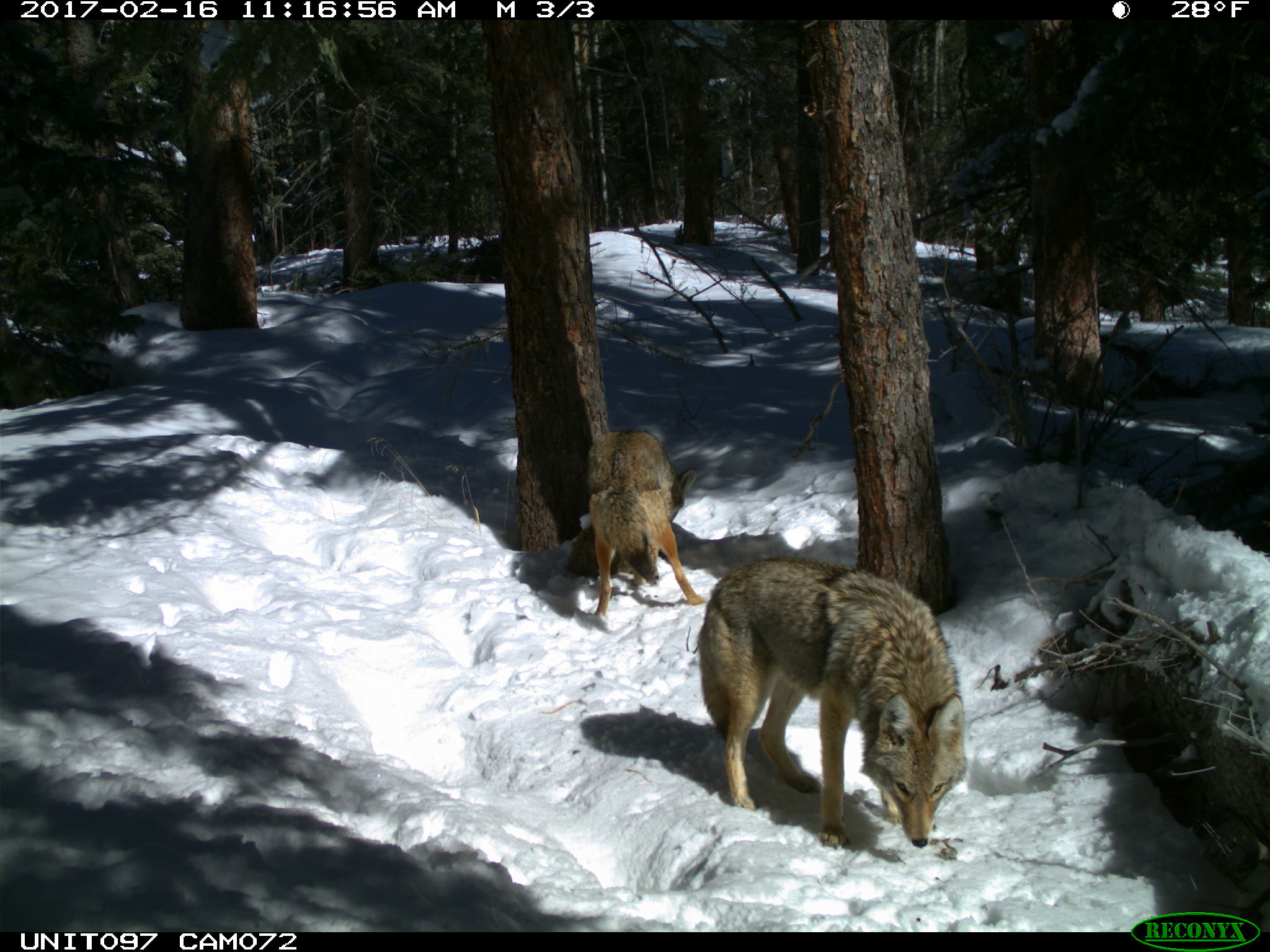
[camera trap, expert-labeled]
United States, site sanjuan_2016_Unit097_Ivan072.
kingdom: Animalia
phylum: Chordata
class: Mammalia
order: Carnivora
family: Canidae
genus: Canis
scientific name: Canis latrans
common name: coyote